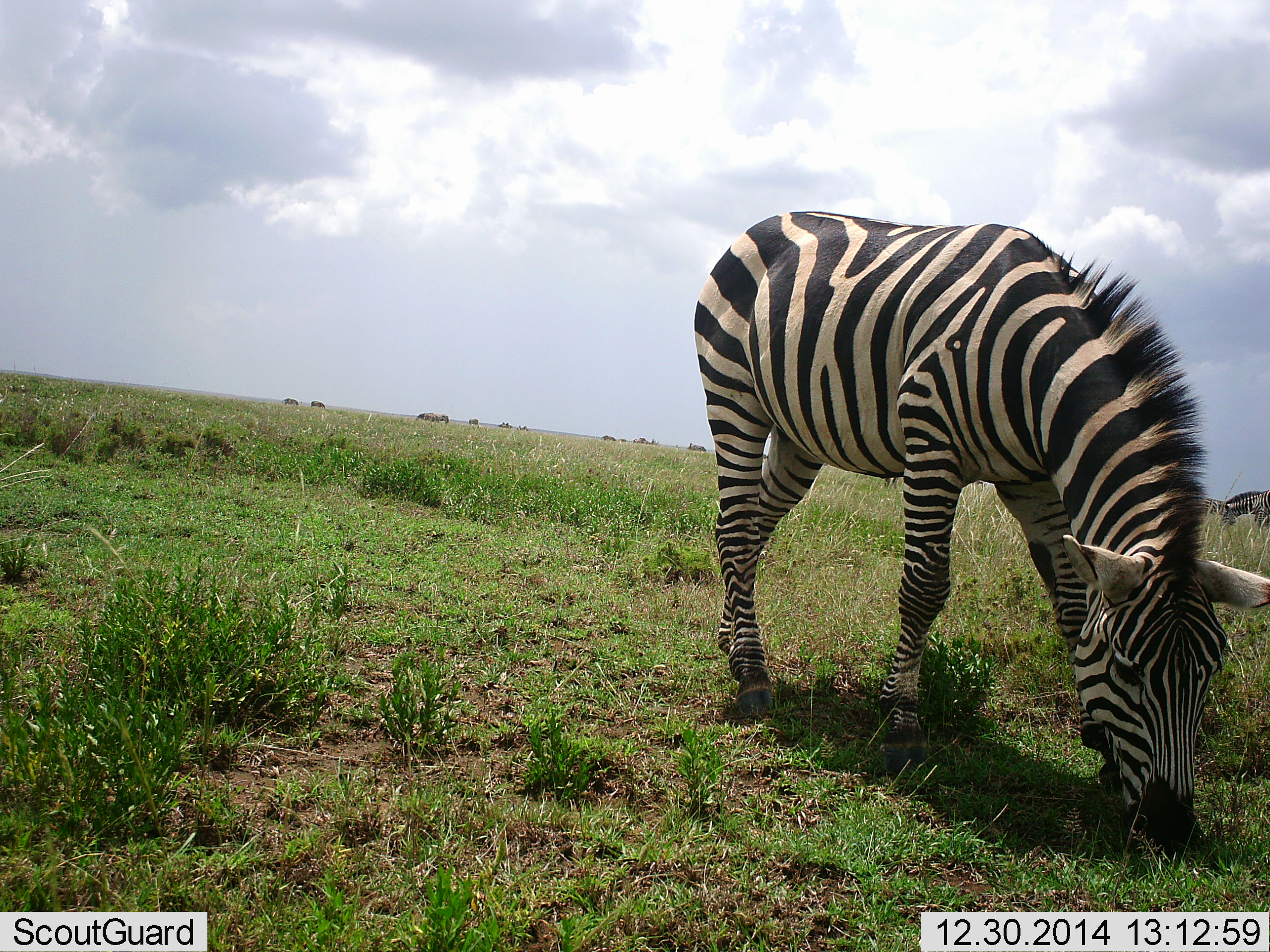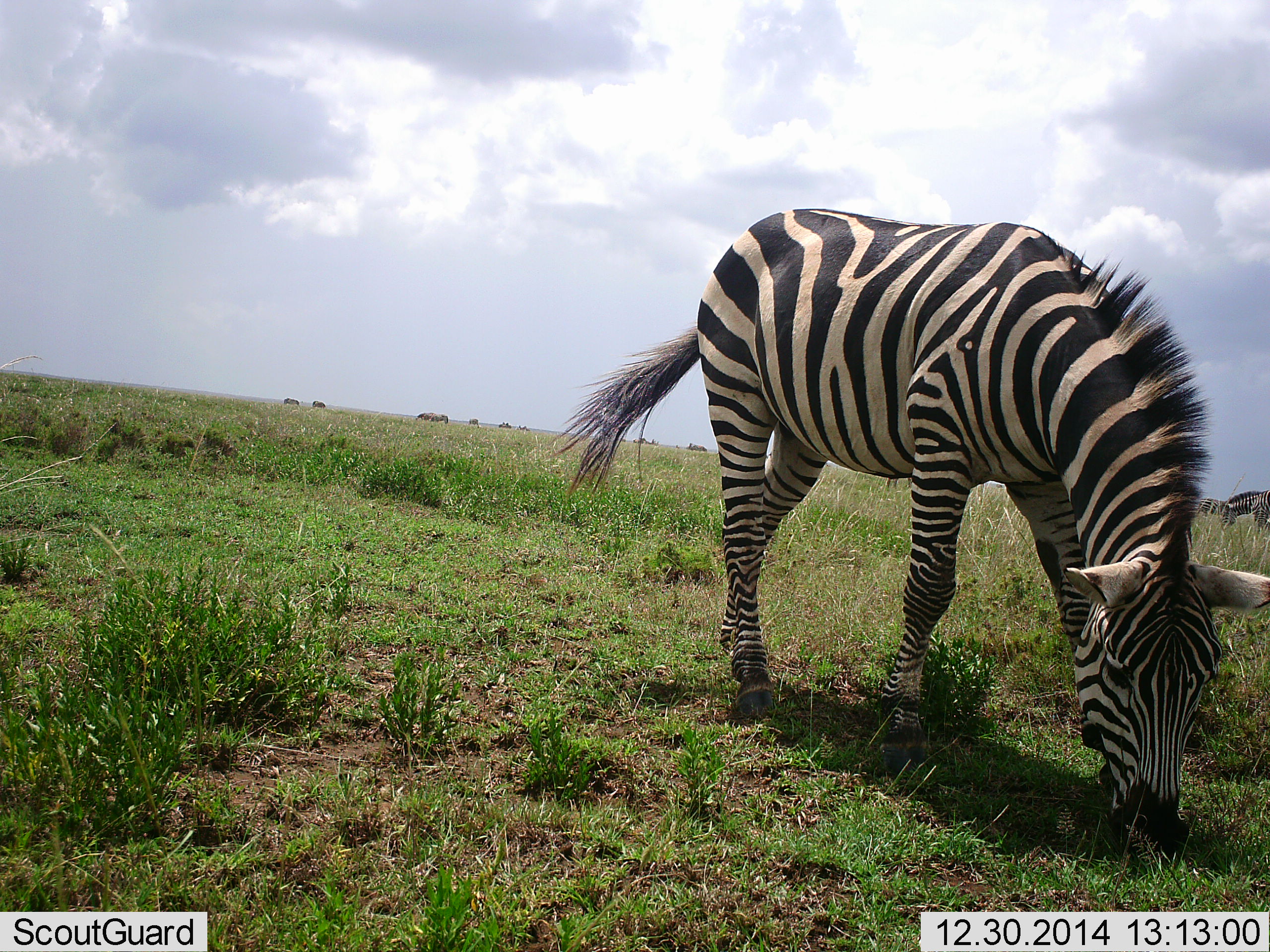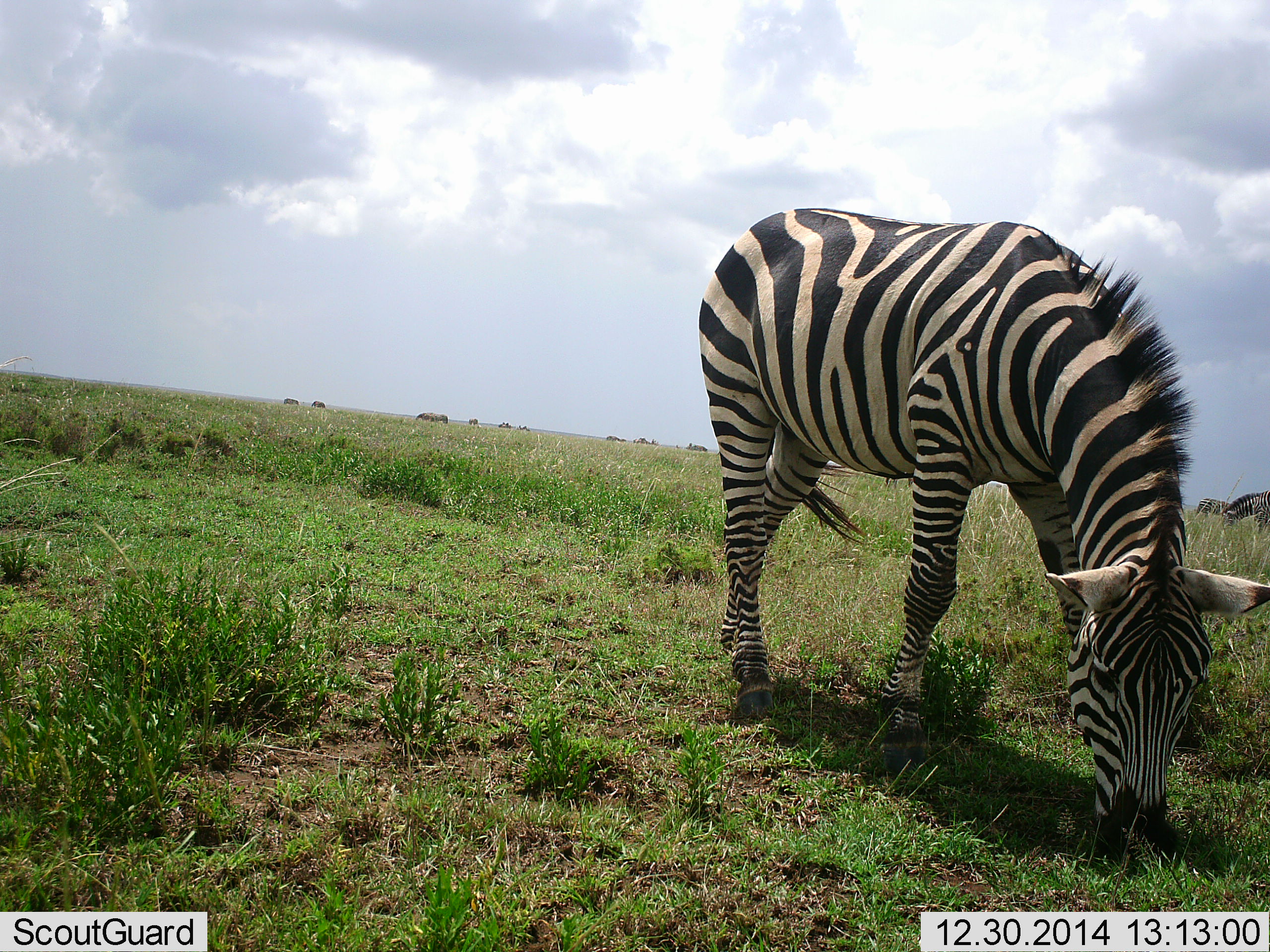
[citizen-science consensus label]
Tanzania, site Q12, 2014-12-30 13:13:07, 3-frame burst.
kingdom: Animalia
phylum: Chordata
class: Mammalia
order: Perissodactyla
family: Equidae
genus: Equus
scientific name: Equus quagga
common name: plains zebra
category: zebra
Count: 1.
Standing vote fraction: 30%.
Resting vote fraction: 0%.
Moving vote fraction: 20%.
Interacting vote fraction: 0%.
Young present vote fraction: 0%.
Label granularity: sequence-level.